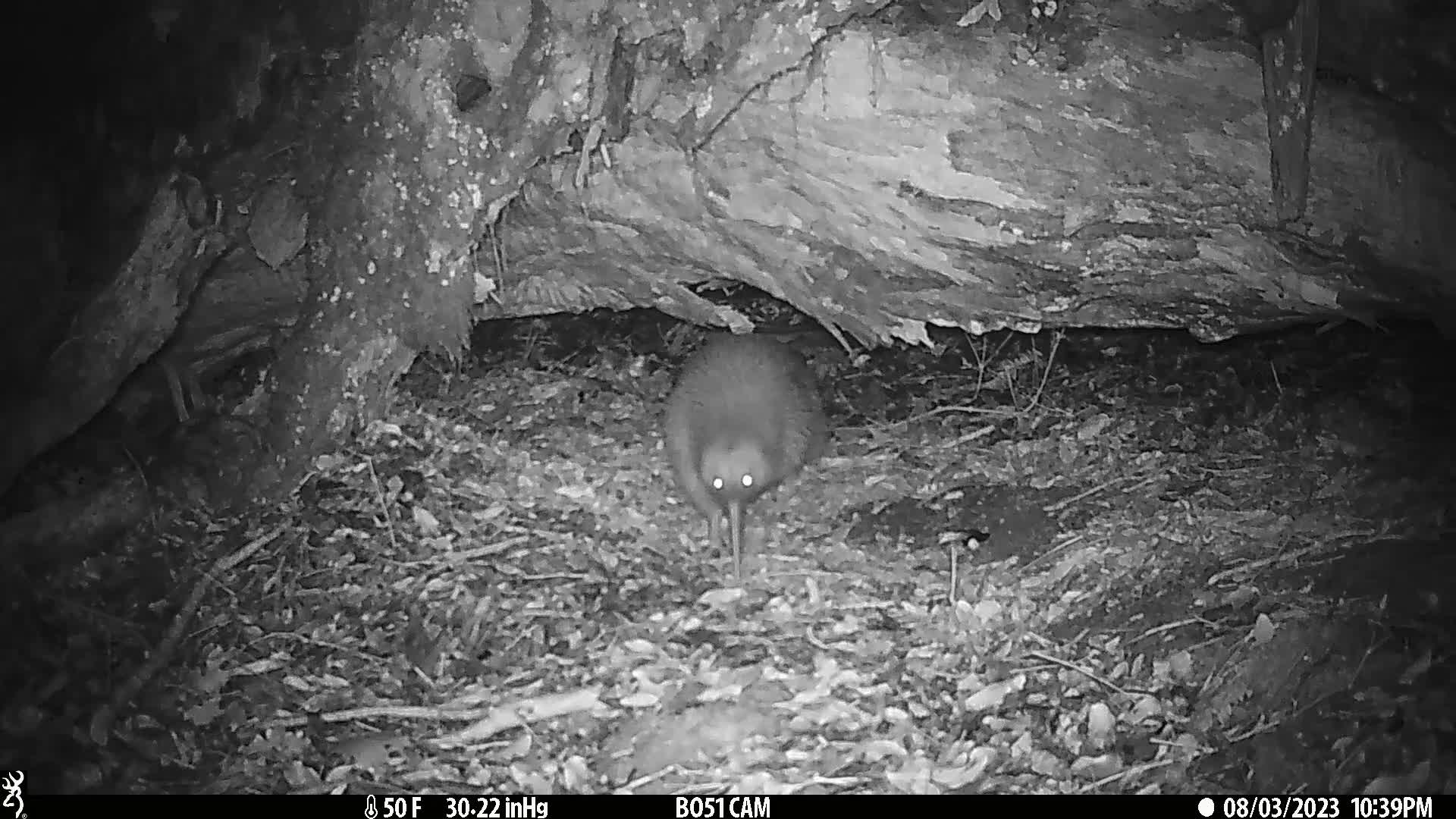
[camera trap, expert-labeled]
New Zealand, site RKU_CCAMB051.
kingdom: Animalia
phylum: Chordata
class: Aves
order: Apterygiformes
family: Apterygidae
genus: Apteryx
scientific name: Apteryx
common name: kiwi